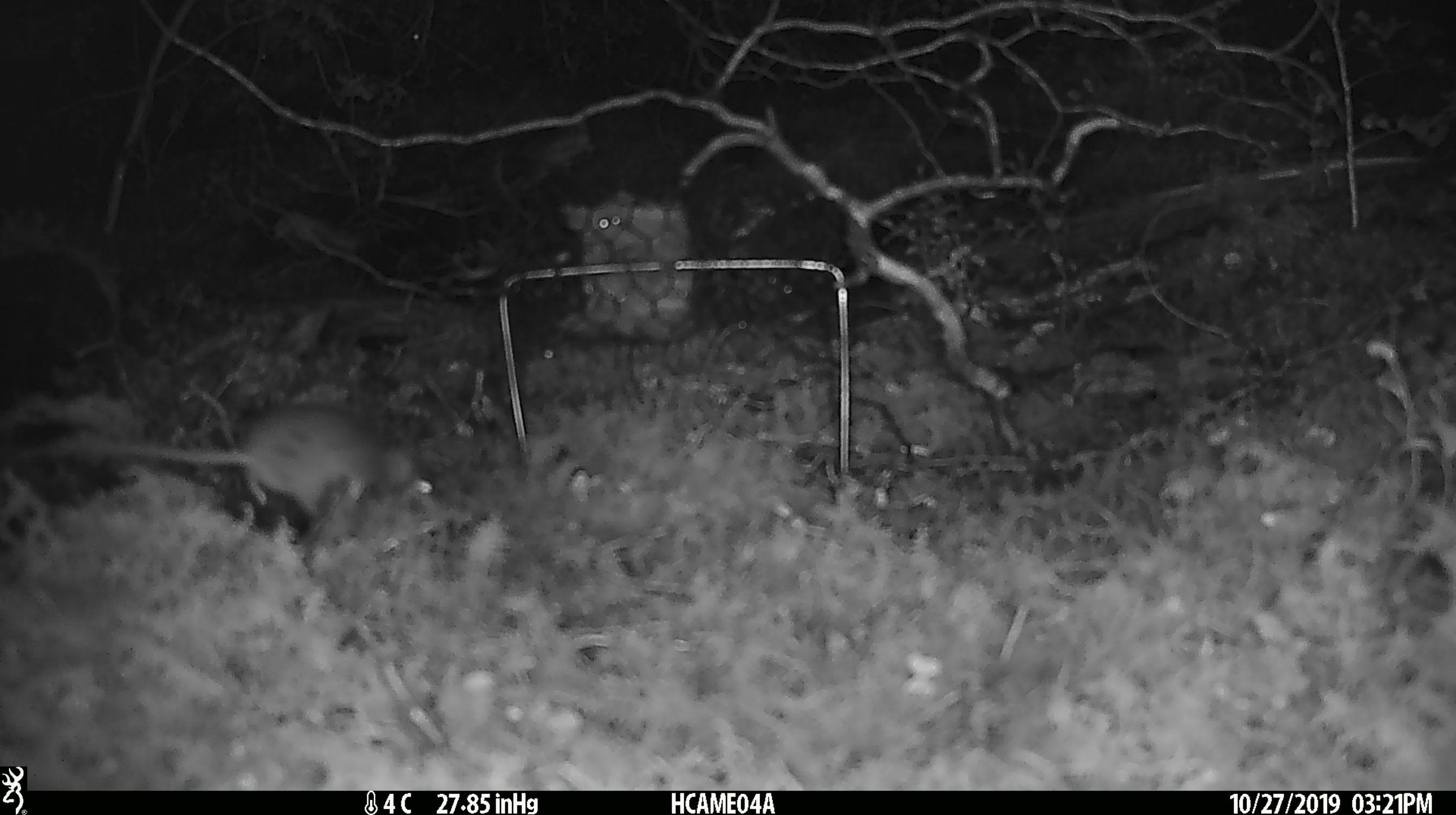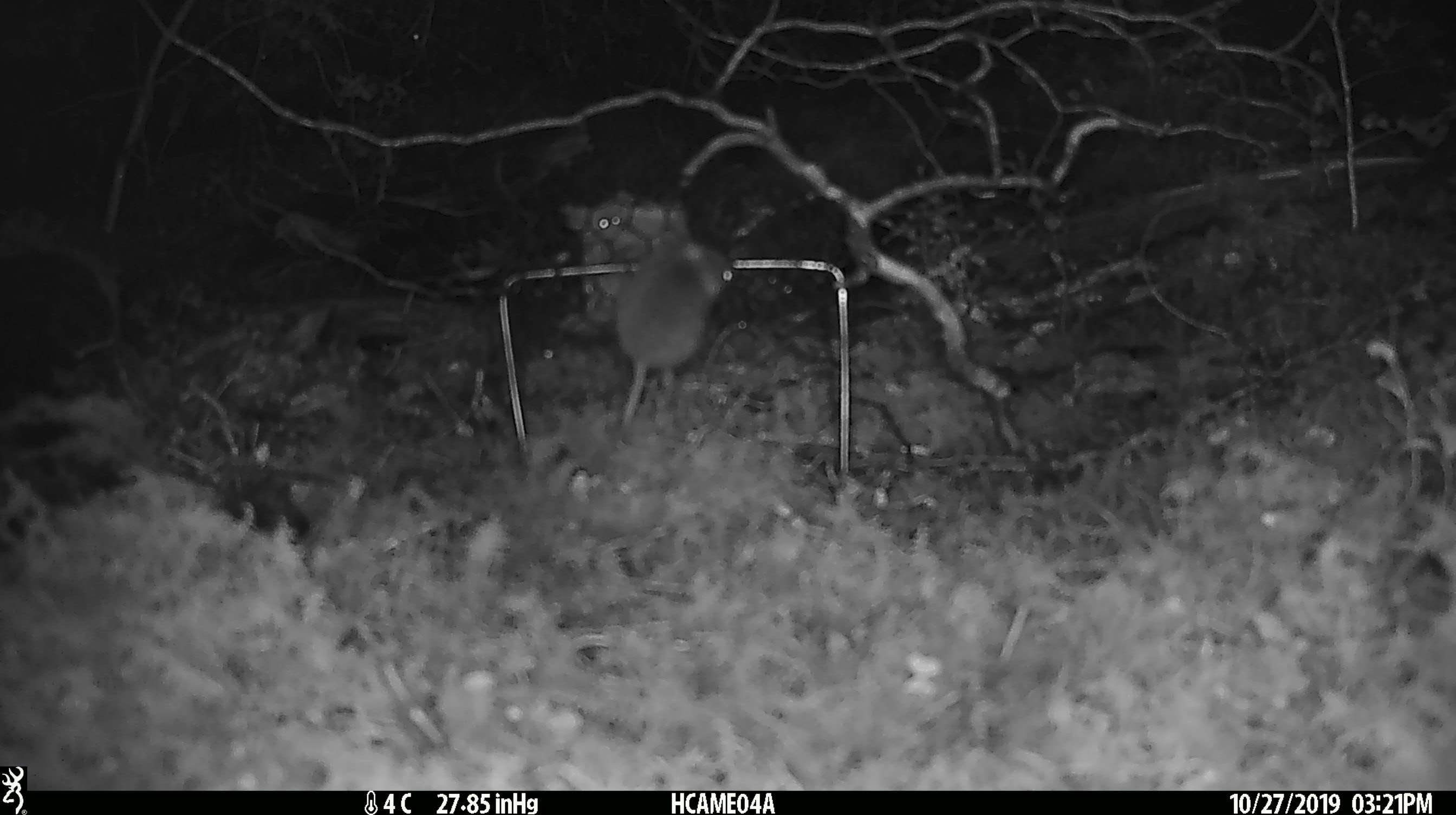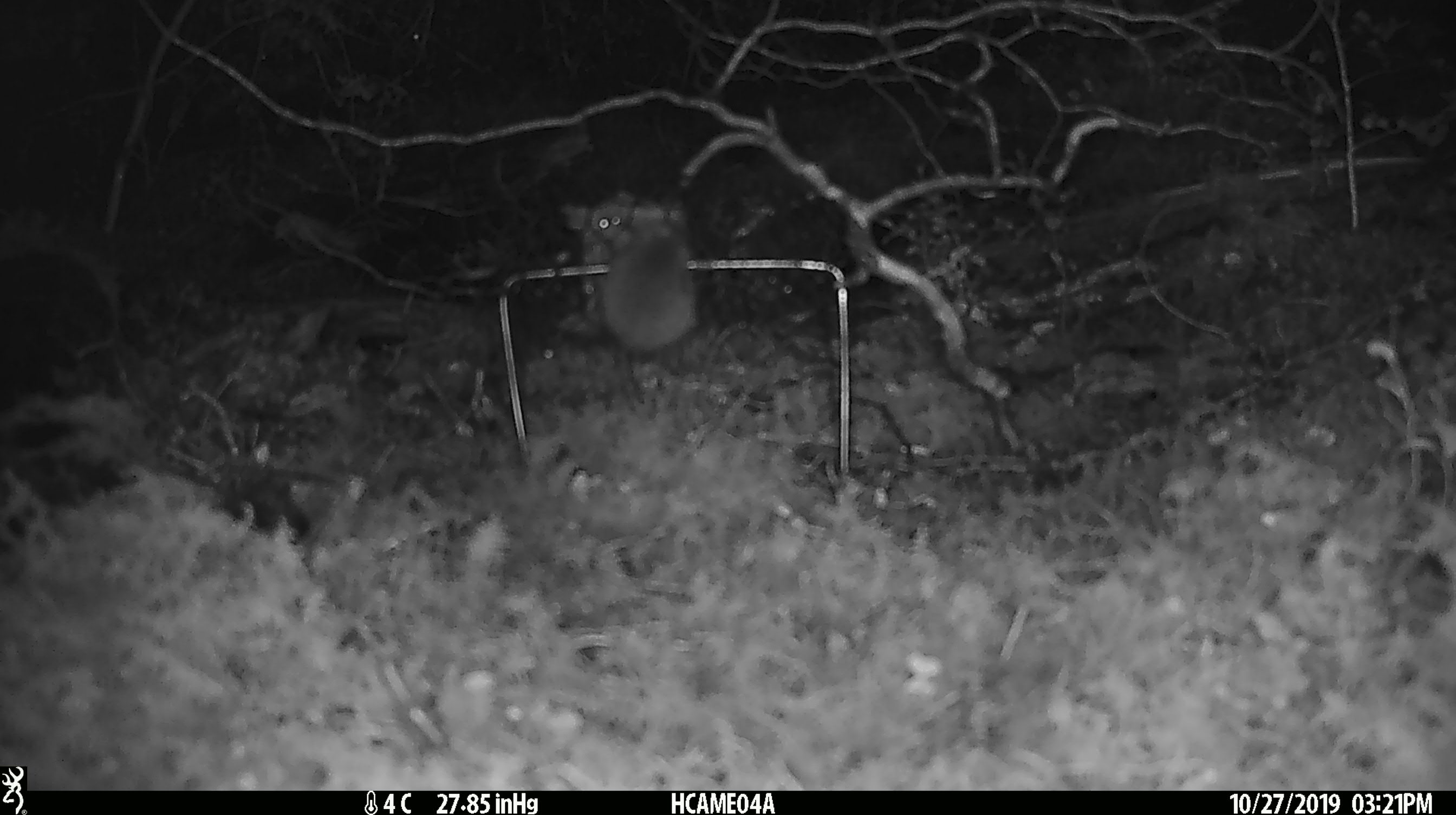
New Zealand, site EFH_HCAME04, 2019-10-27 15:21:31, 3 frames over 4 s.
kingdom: Animalia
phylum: Chordata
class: Mammalia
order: Rodentia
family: Muridae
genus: Mus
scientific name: Mus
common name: mouse